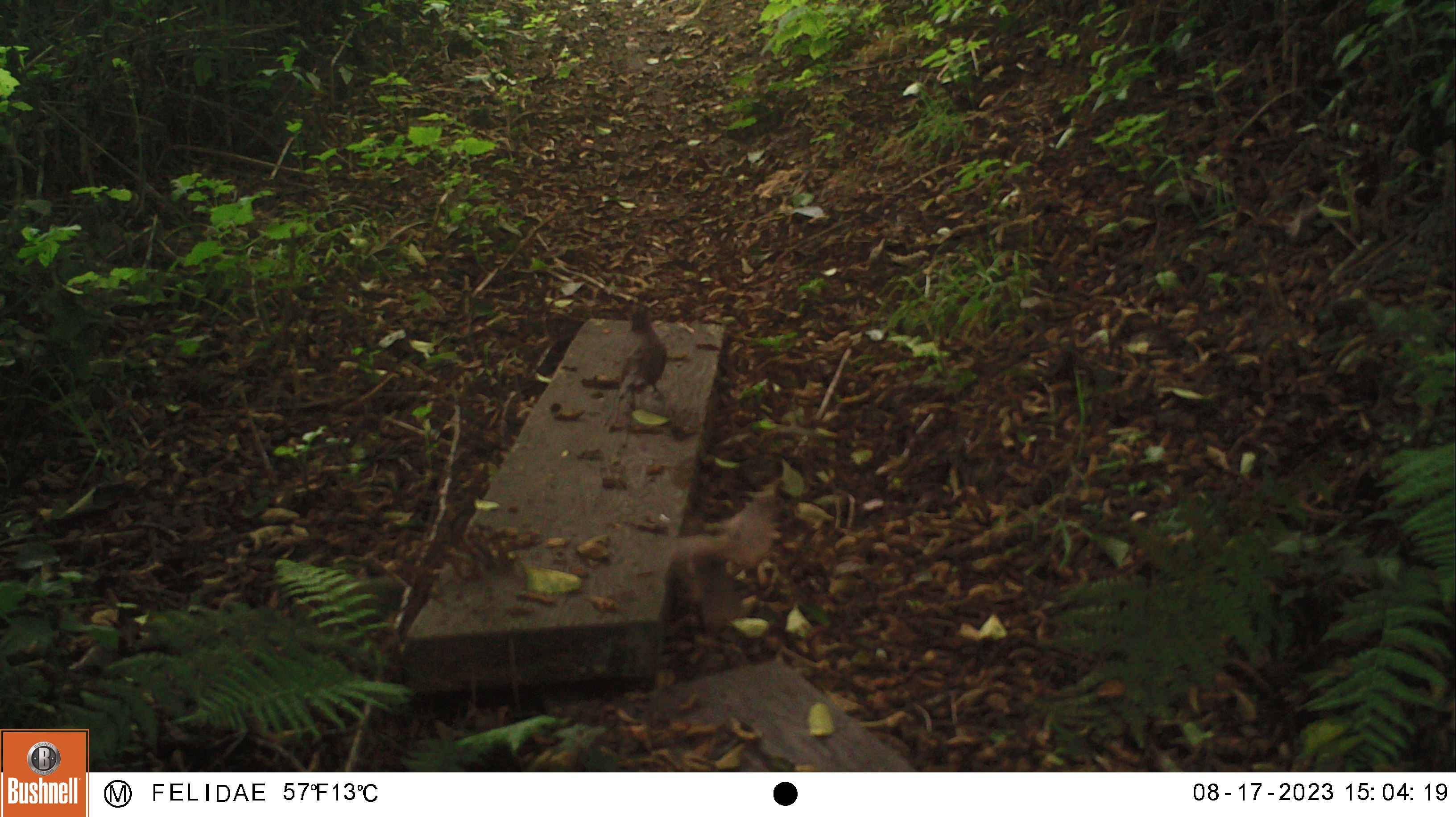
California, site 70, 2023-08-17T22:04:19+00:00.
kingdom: Animalia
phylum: Chordata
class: Aves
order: Galliformes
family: Odontophoridae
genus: Callipepla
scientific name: Callipepla californica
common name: california quail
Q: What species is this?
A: California quail (Callipepla californica).